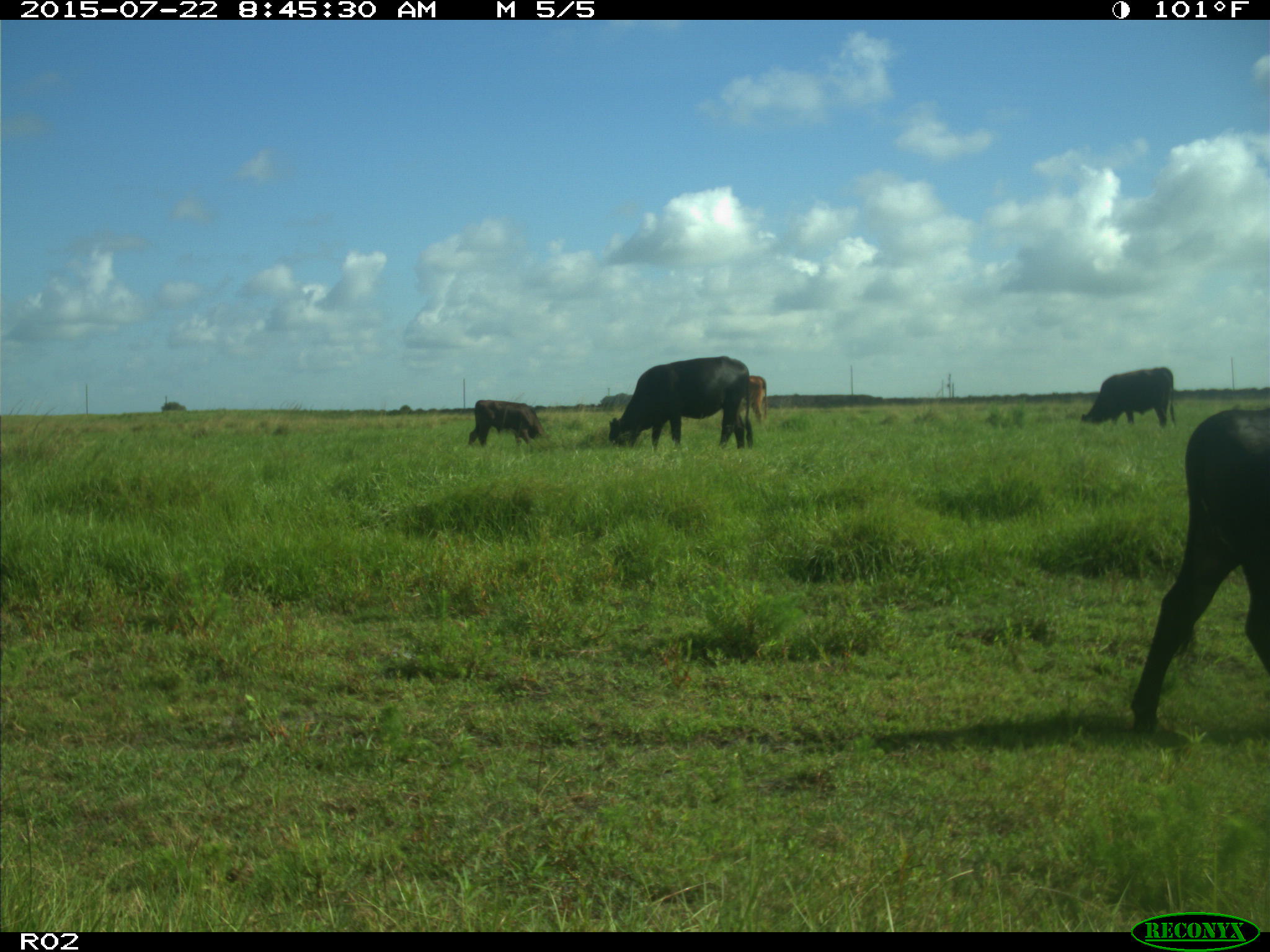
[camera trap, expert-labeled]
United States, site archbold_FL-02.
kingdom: Animalia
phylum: Chordata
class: Mammalia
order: Artiodactyla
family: Bovidae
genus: Bos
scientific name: Bos taurus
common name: domestic cow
Bos taurus (domestic cow).